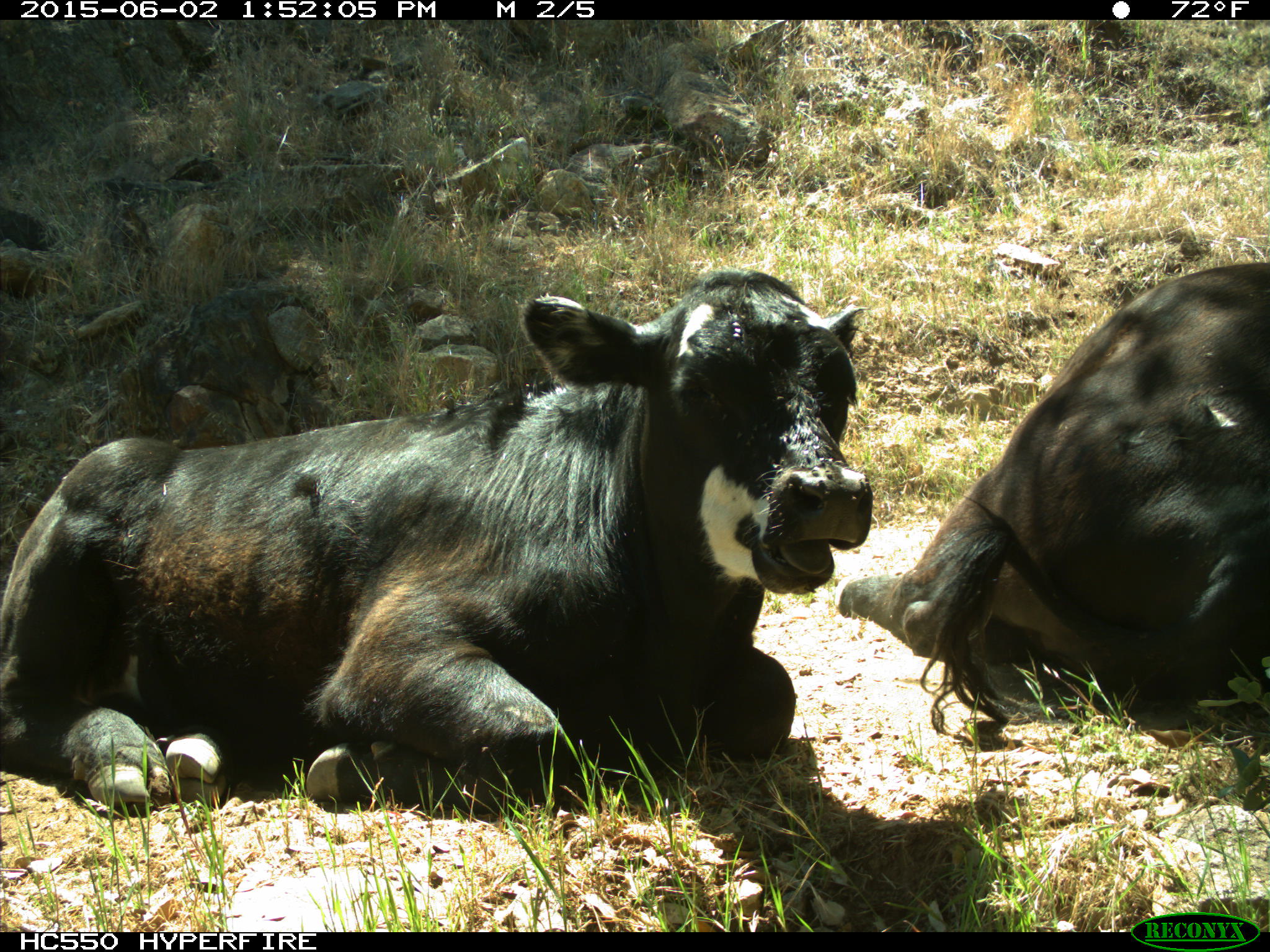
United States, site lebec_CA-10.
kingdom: Animalia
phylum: Chordata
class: Mammalia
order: Artiodactyla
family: Bovidae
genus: Bos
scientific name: Bos taurus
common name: domestic cow